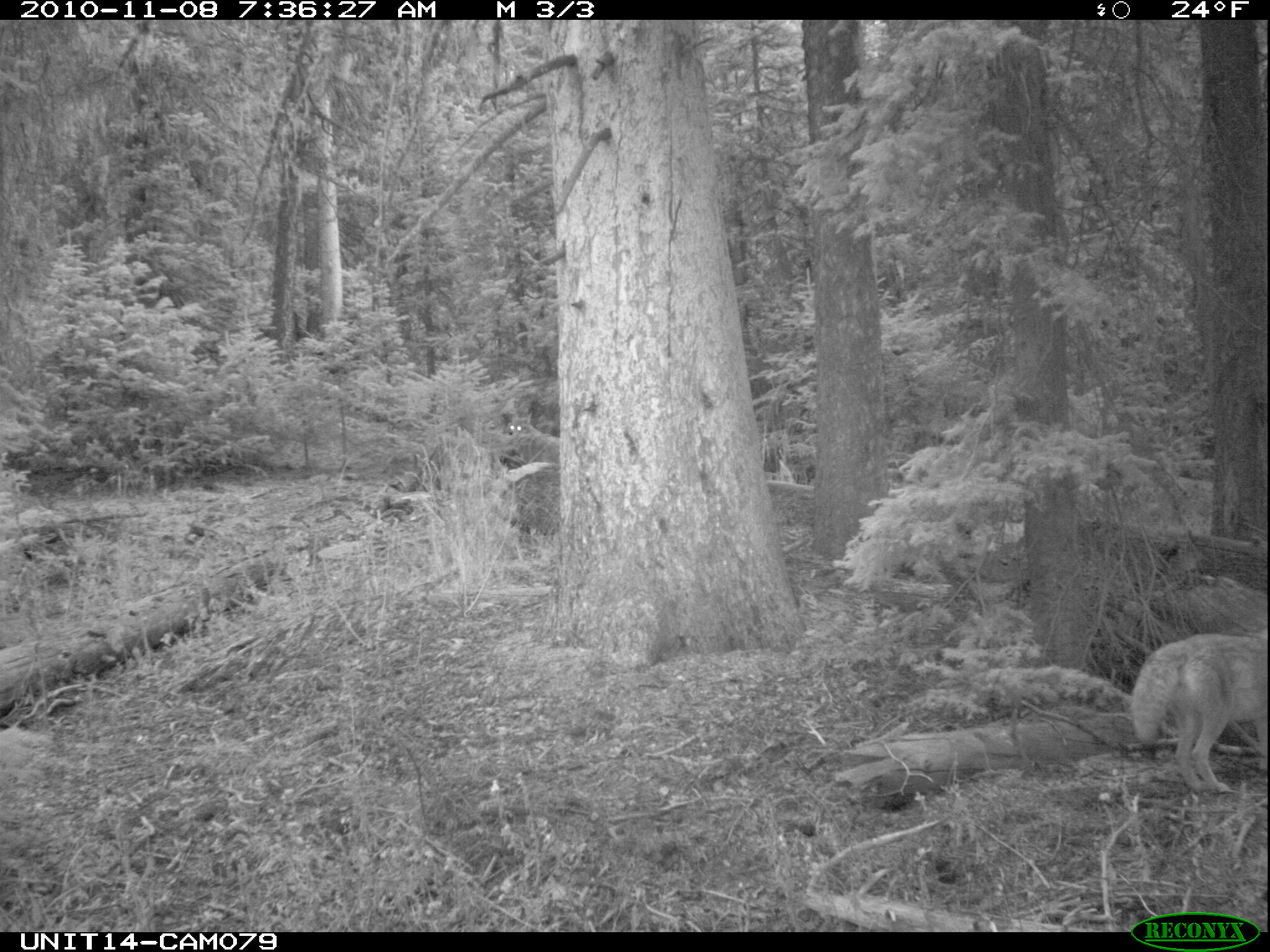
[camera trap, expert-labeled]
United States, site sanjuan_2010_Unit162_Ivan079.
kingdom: Animalia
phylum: Chordata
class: Mammalia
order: Carnivora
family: Canidae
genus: Canis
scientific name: Canis latrans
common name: coyote